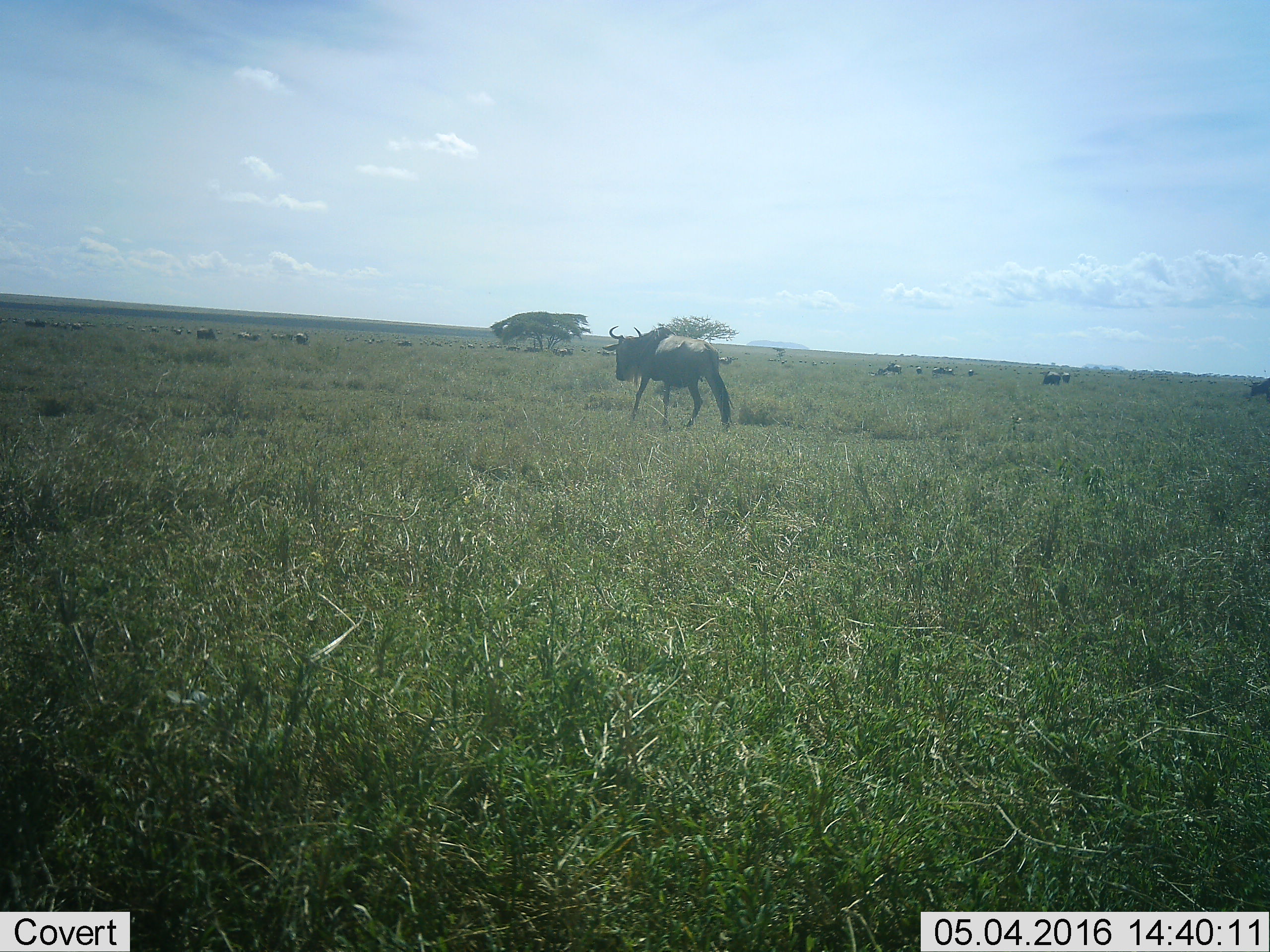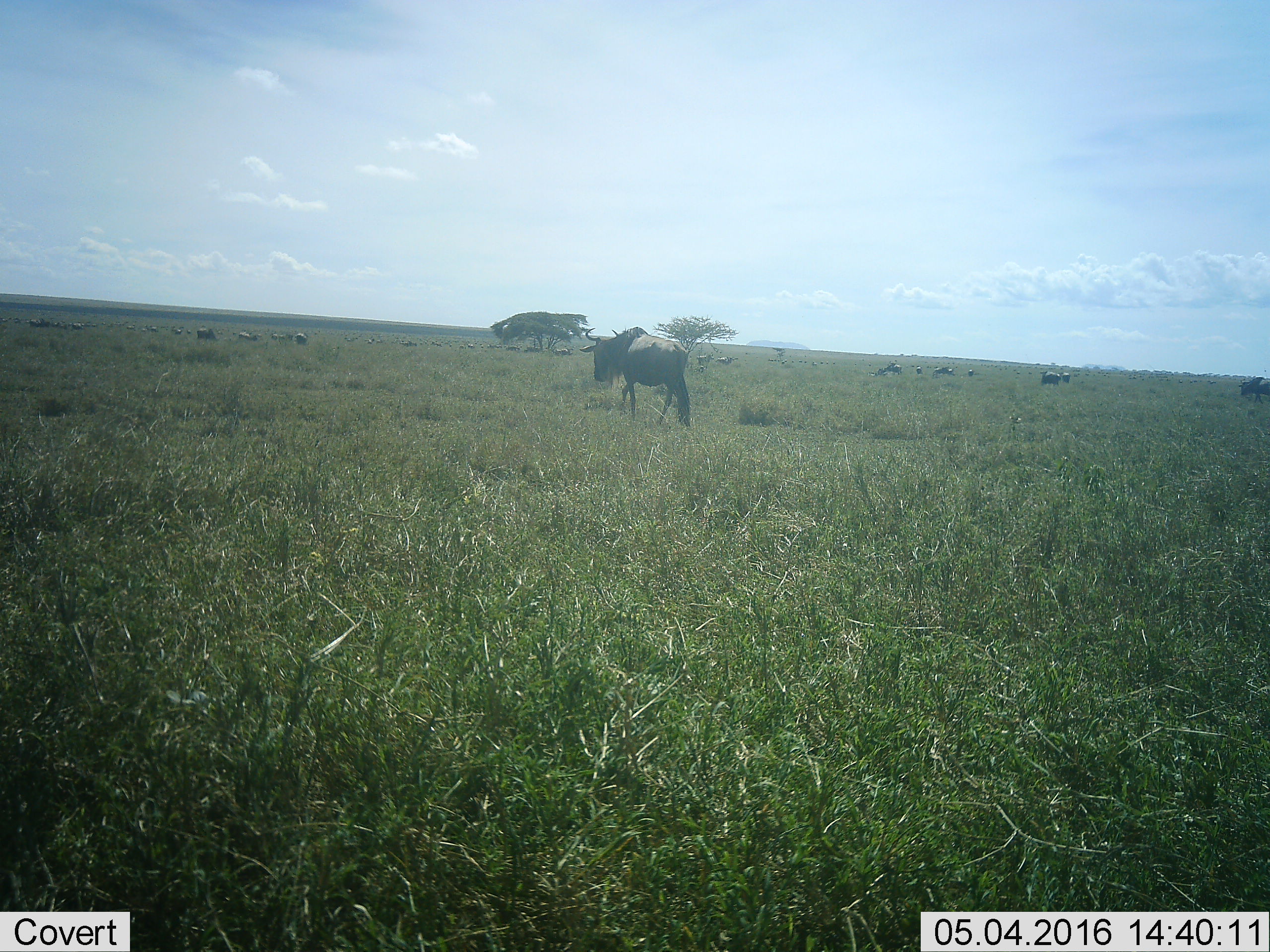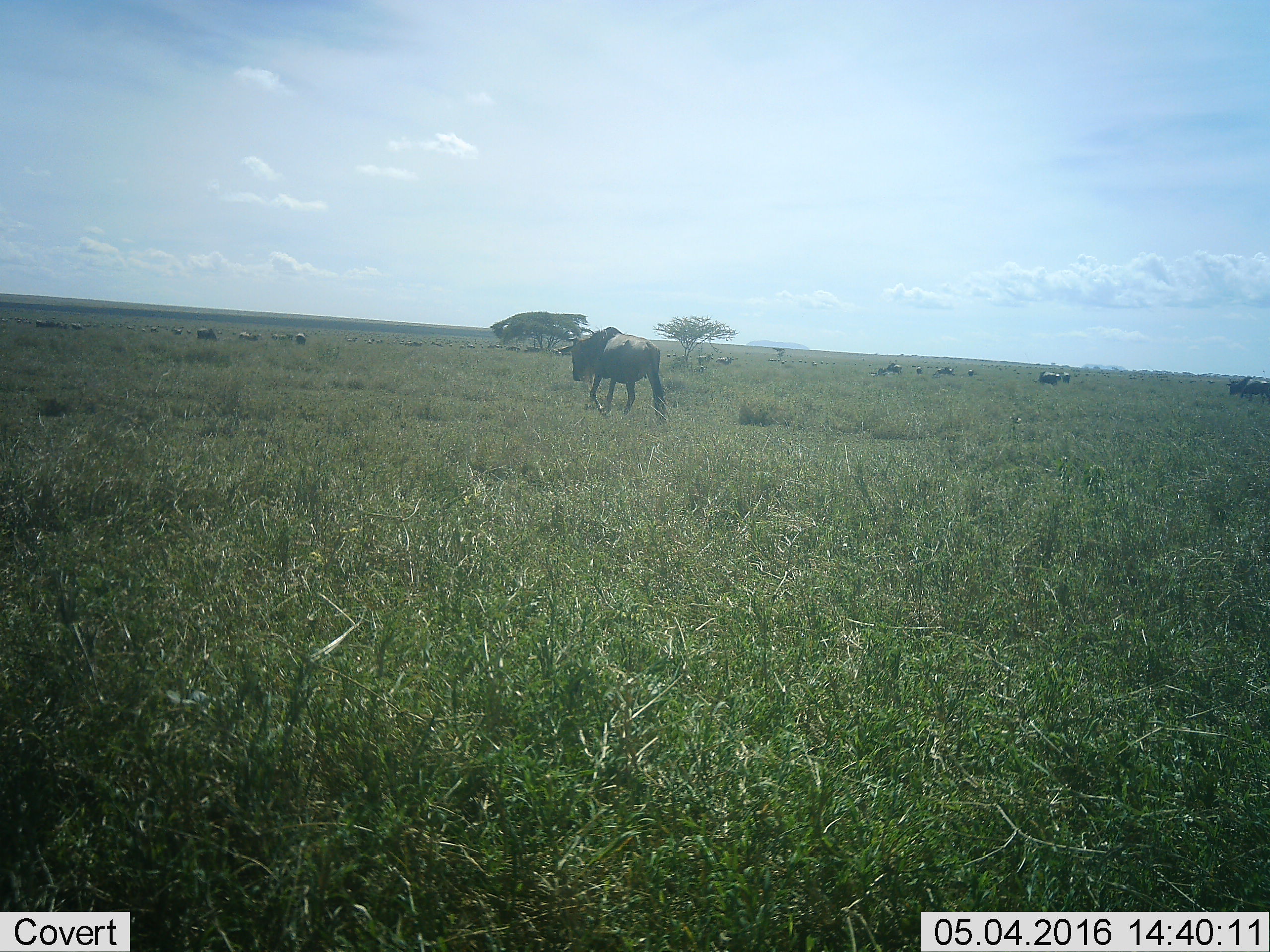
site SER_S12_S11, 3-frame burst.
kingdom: Animalia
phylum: Chordata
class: Mammalia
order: Artiodactyla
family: Bovidae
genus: Connochaetes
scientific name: Connochaetes taurinus taurinus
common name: blue wildebeest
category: wildebeestblue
Wildebeestblue (blue wildebeest) (Connochaetes taurinus taurinus), count 51+. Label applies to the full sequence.